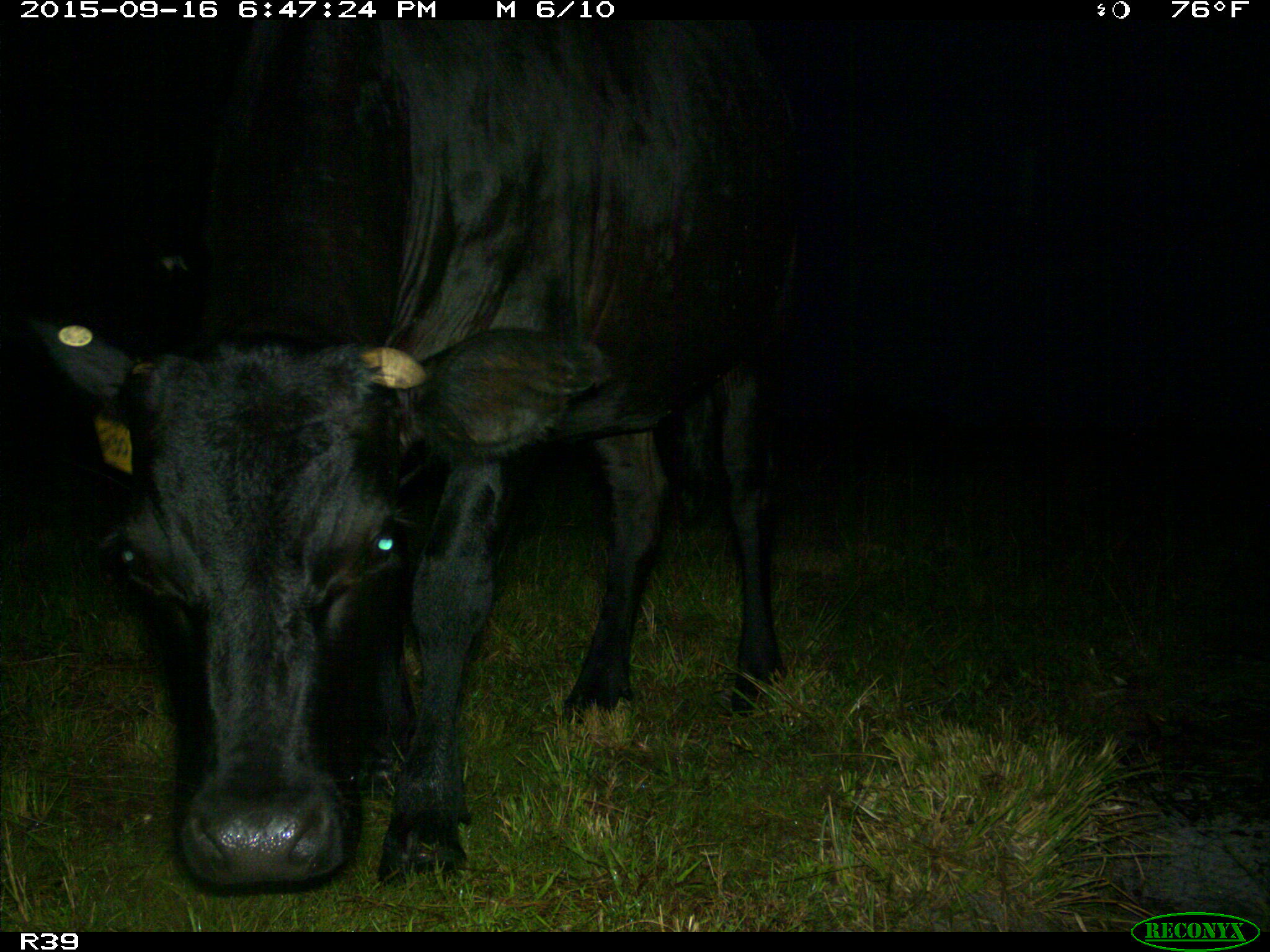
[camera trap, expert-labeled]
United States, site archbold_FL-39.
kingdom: Animalia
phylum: Chordata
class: Mammalia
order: Artiodactyla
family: Bovidae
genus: Bos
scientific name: Bos taurus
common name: domestic cow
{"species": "Bos taurus (domestic cow)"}